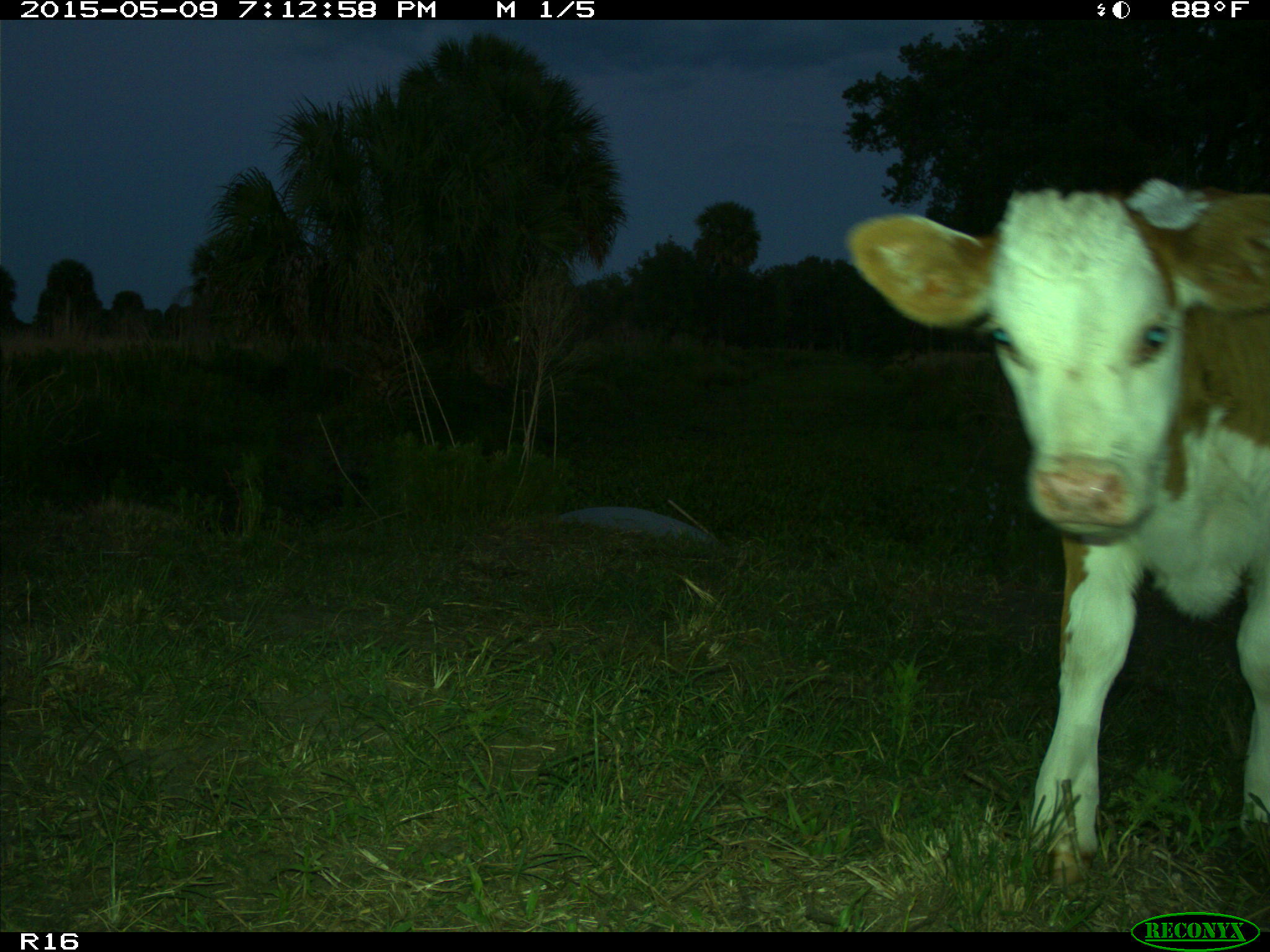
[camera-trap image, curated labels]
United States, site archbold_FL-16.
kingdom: Animalia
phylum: Chordata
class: Mammalia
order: Artiodactyla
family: Bovidae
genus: Bos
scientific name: Bos taurus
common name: domestic cow